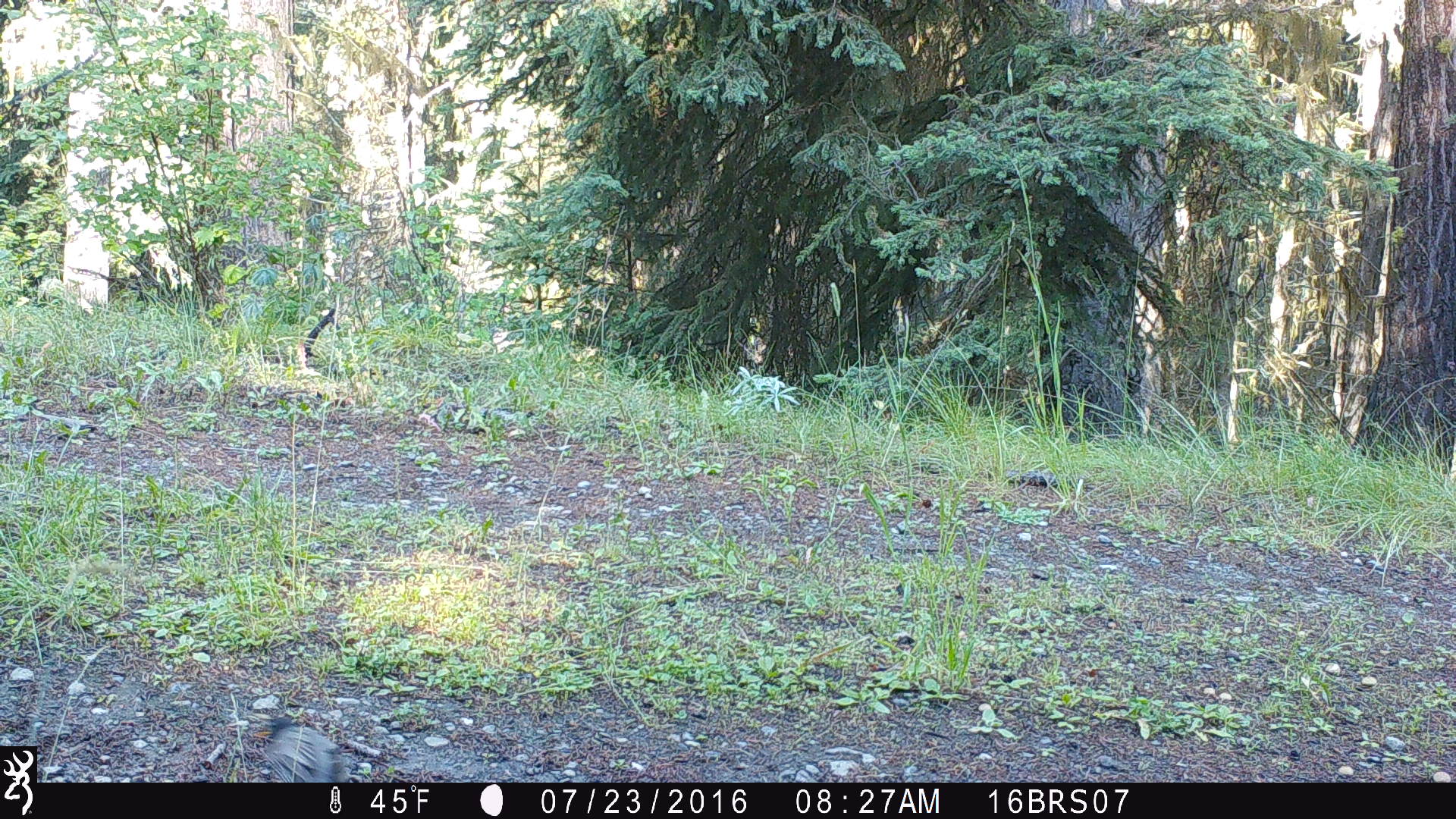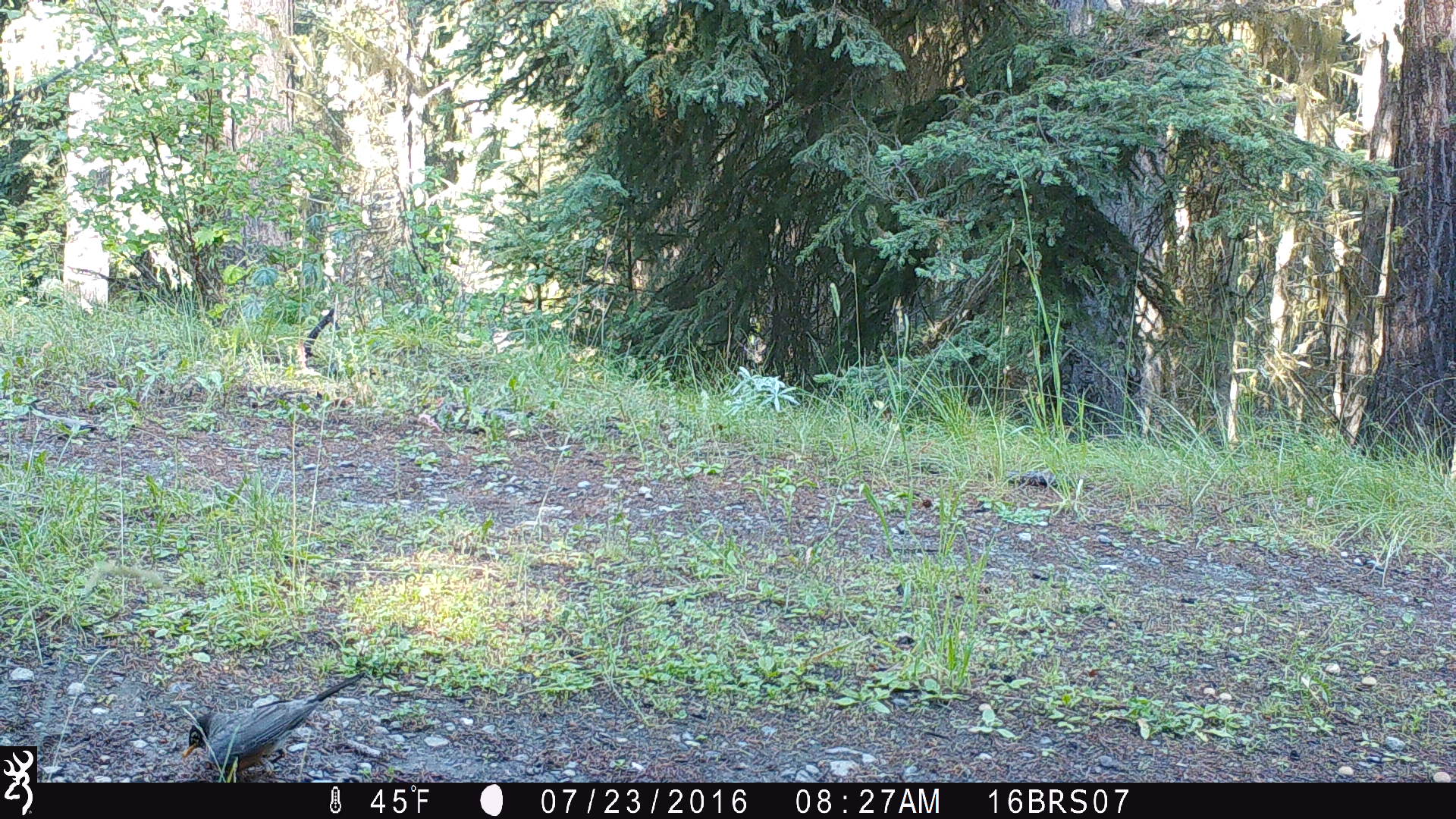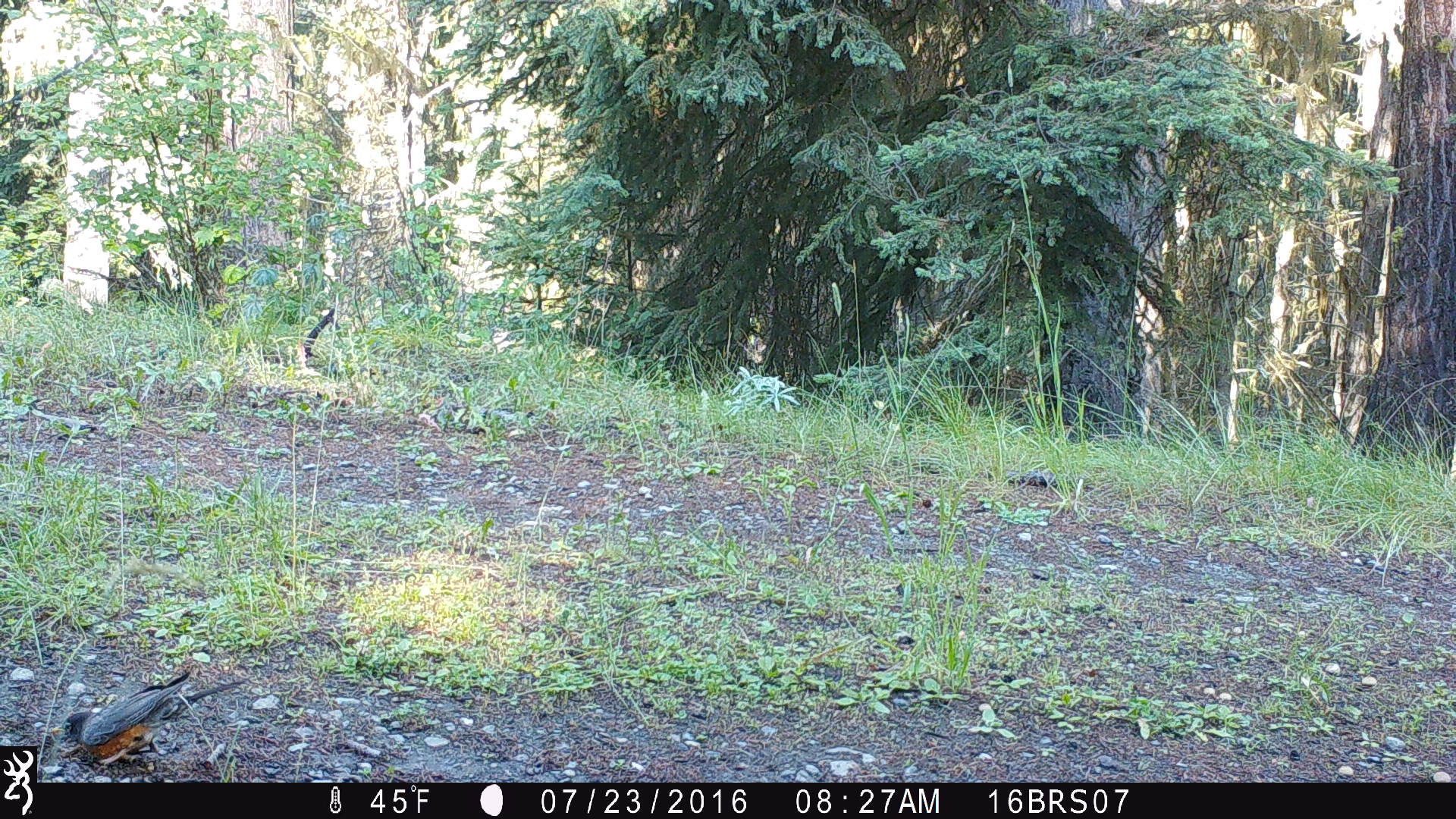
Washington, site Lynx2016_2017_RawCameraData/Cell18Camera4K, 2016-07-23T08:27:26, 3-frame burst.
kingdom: Animalia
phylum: Chordata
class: Aves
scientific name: Aves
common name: birds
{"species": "Aves (birds)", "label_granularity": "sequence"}